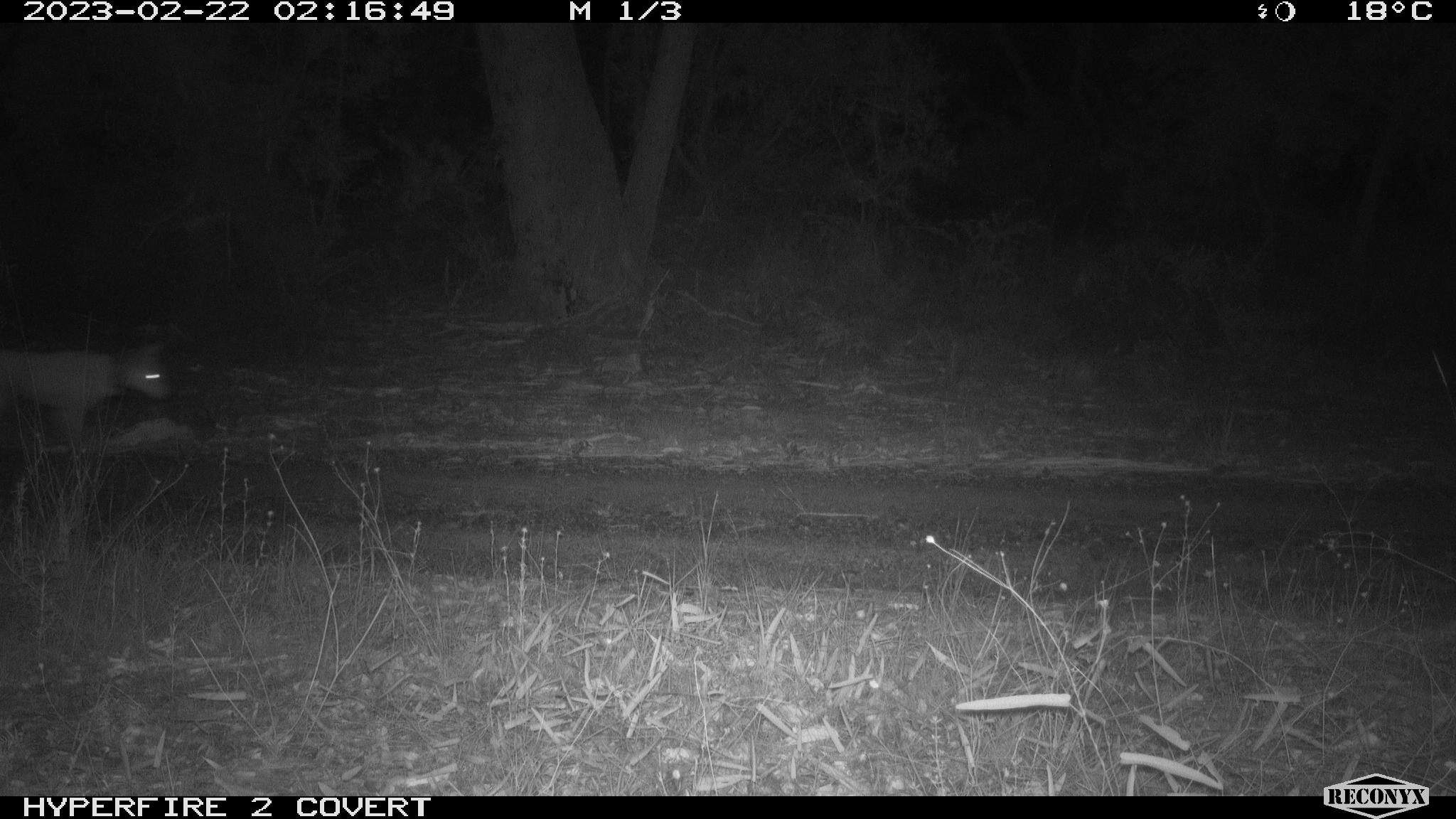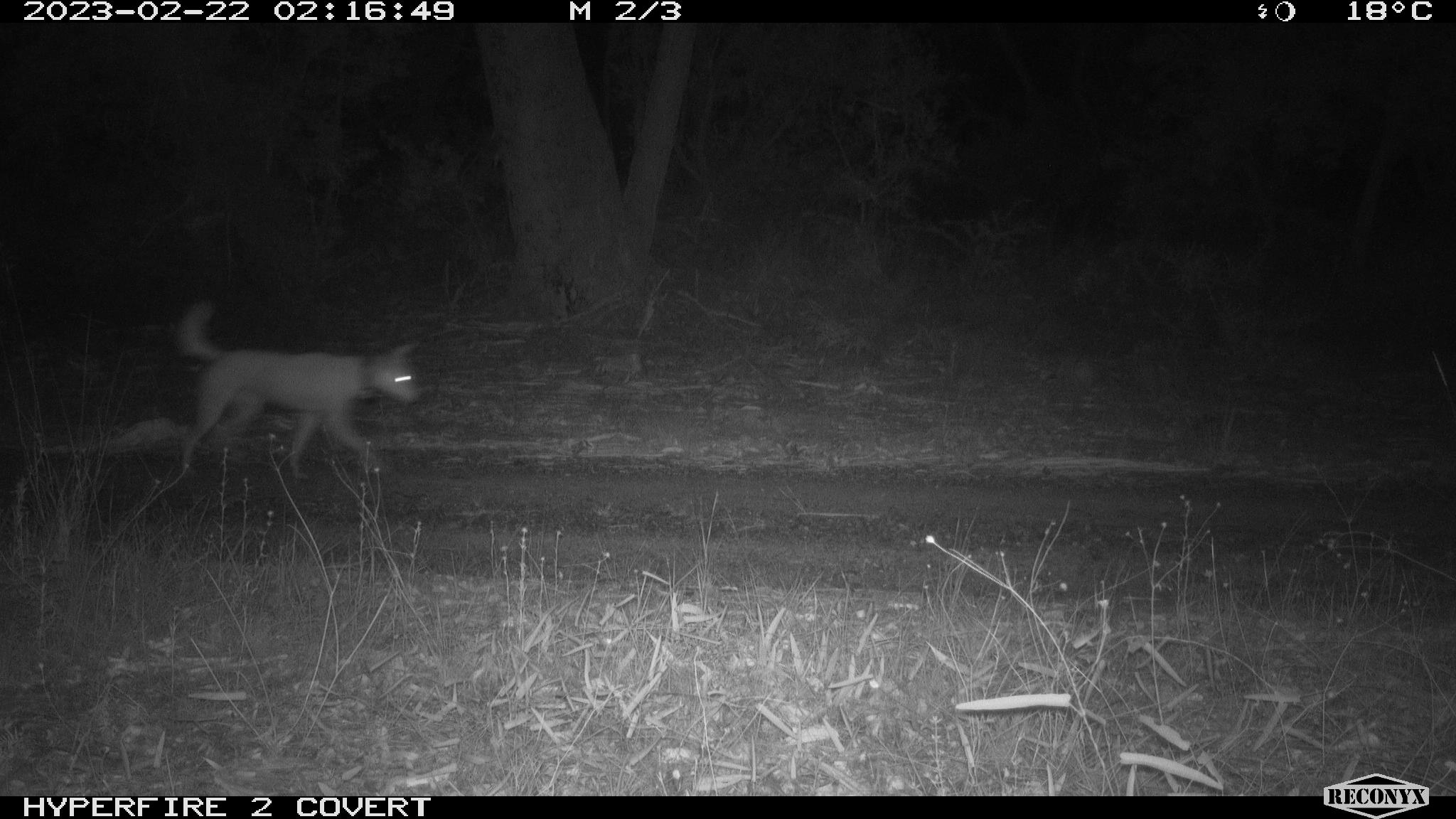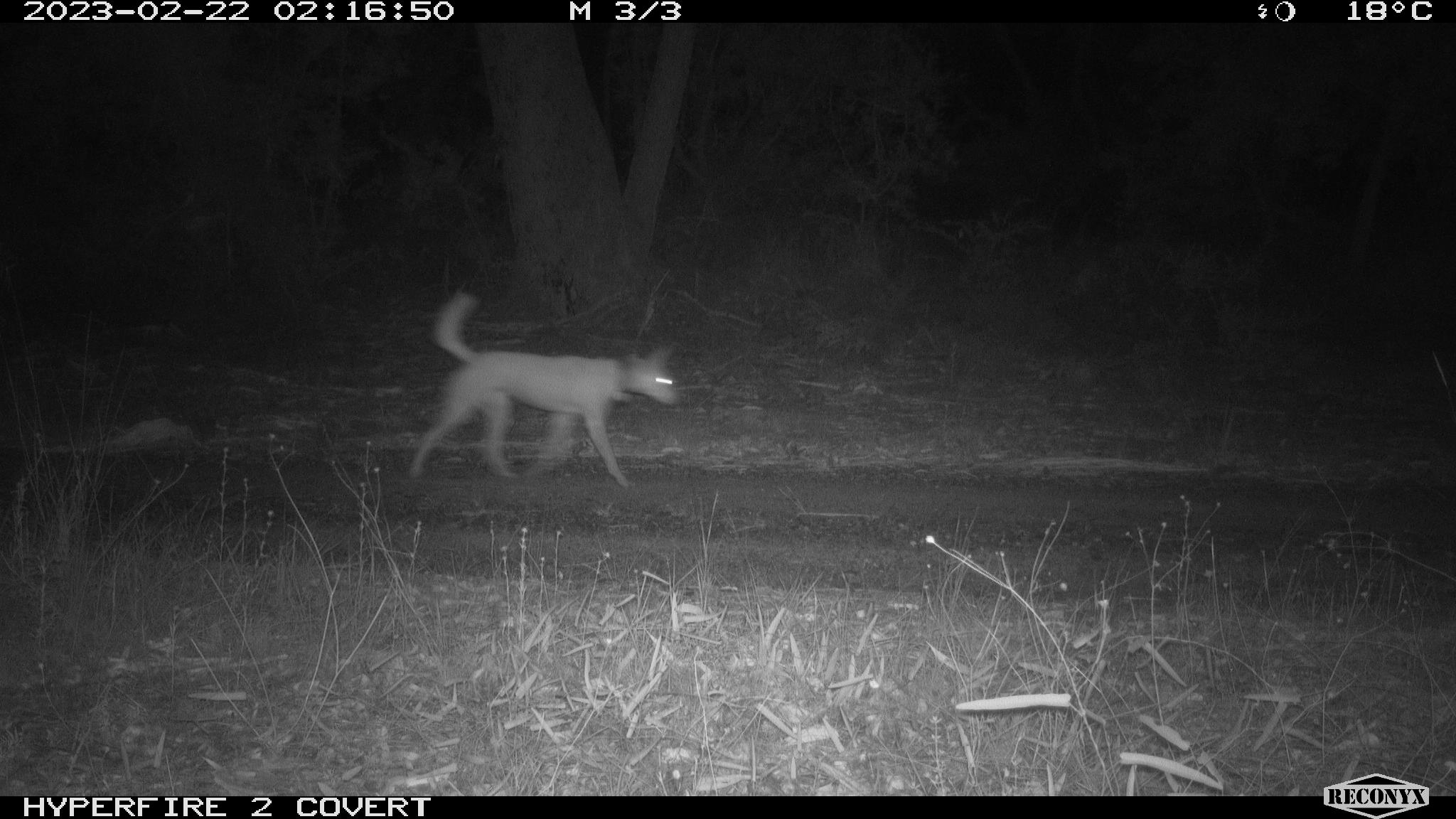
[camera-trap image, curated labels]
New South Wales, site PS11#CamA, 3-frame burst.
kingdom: Animalia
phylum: Chordata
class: Mammalia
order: Carnivora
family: Canidae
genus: Canis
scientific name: Canis familiaris dingo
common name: dingo